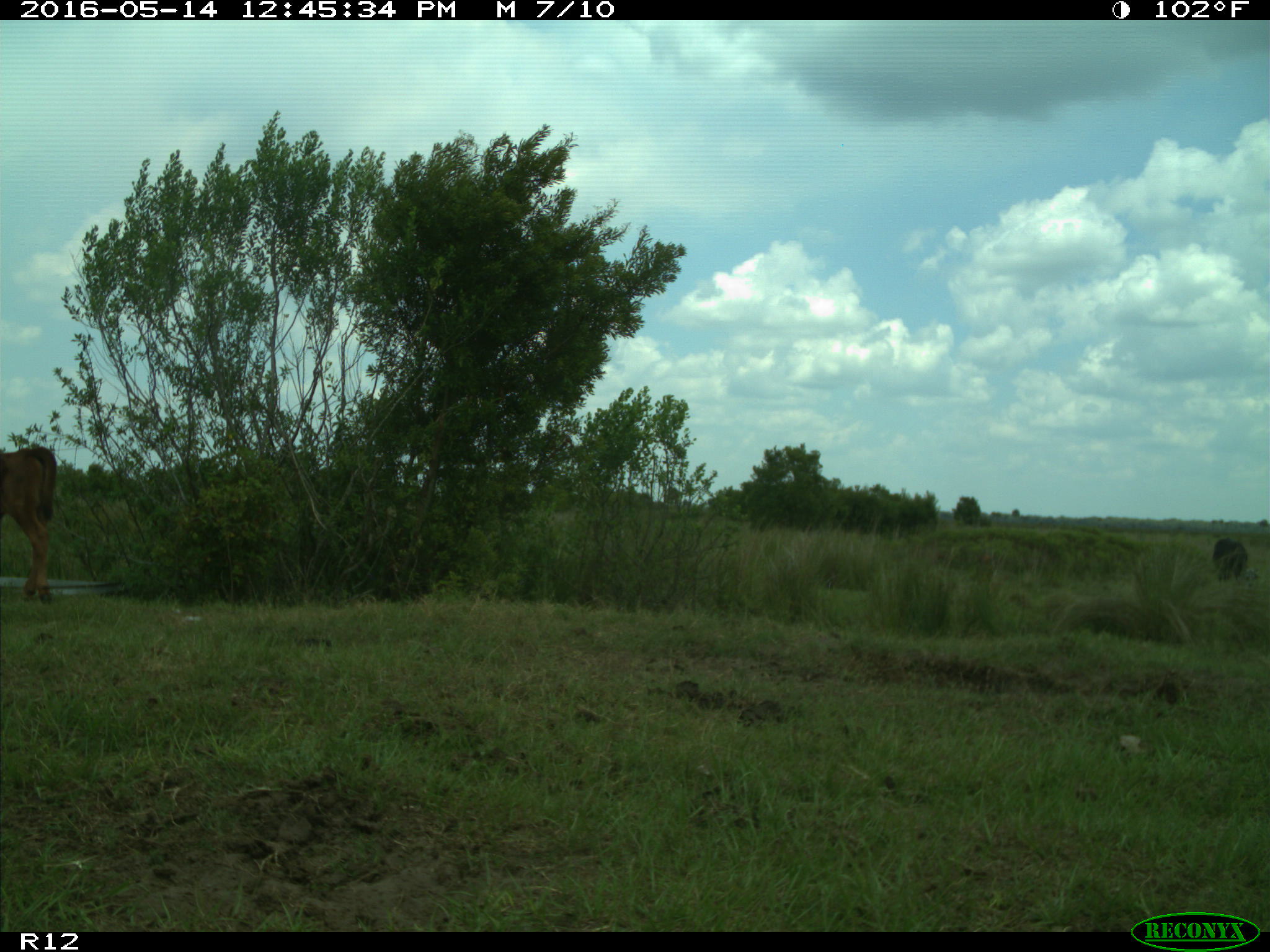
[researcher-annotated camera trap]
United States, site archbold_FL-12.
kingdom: Animalia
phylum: Chordata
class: Mammalia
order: Artiodactyla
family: Bovidae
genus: Bos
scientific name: Bos taurus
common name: domestic cow